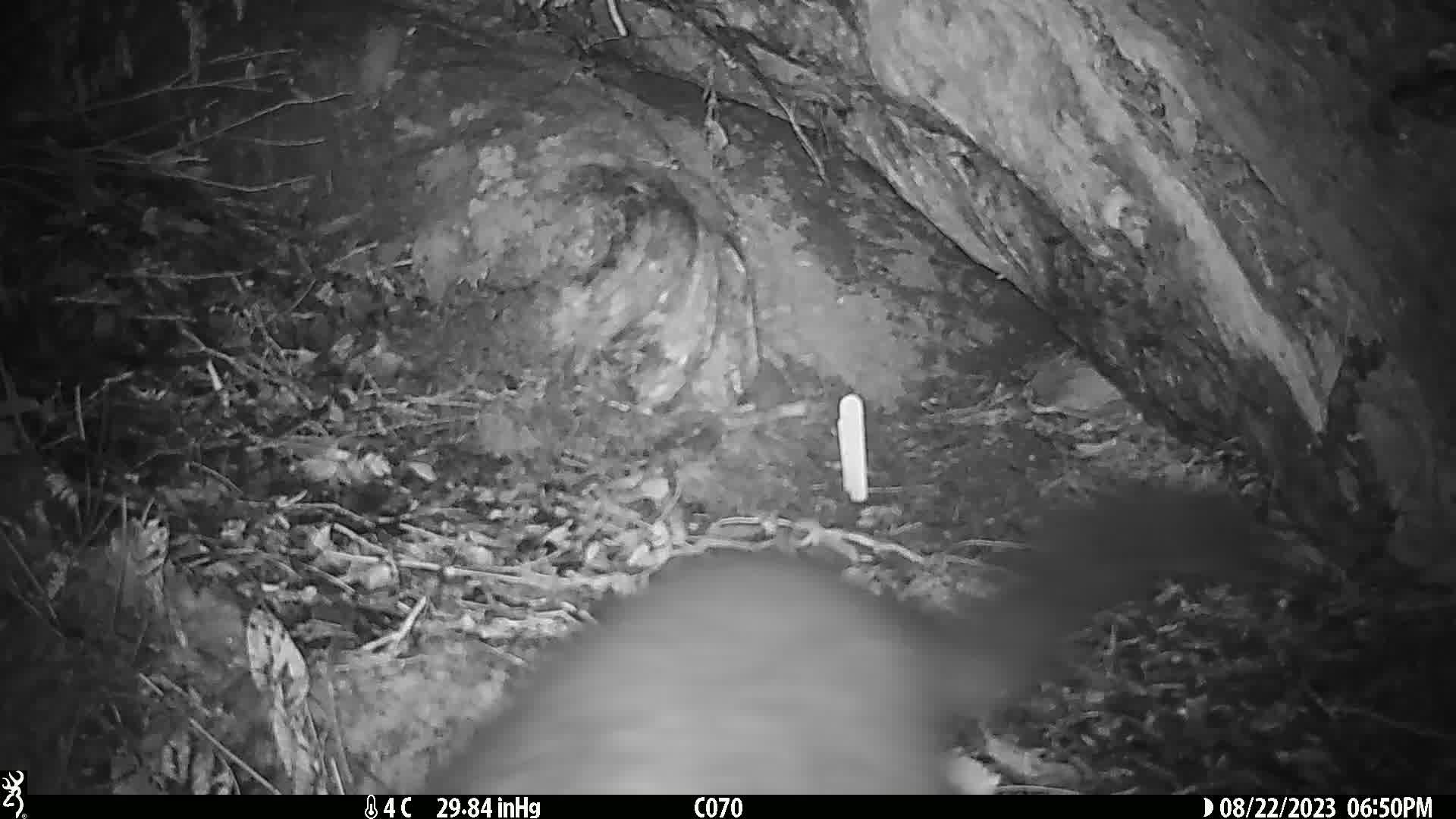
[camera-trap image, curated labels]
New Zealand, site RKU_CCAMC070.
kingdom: Animalia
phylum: Chordata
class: Mammalia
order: Diprotodontia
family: Phalangeridae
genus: Trichosurus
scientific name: Trichosurus vulpecula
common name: common brushtail possum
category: possum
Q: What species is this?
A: Possum (common brushtail possum) (Trichosurus vulpecula).